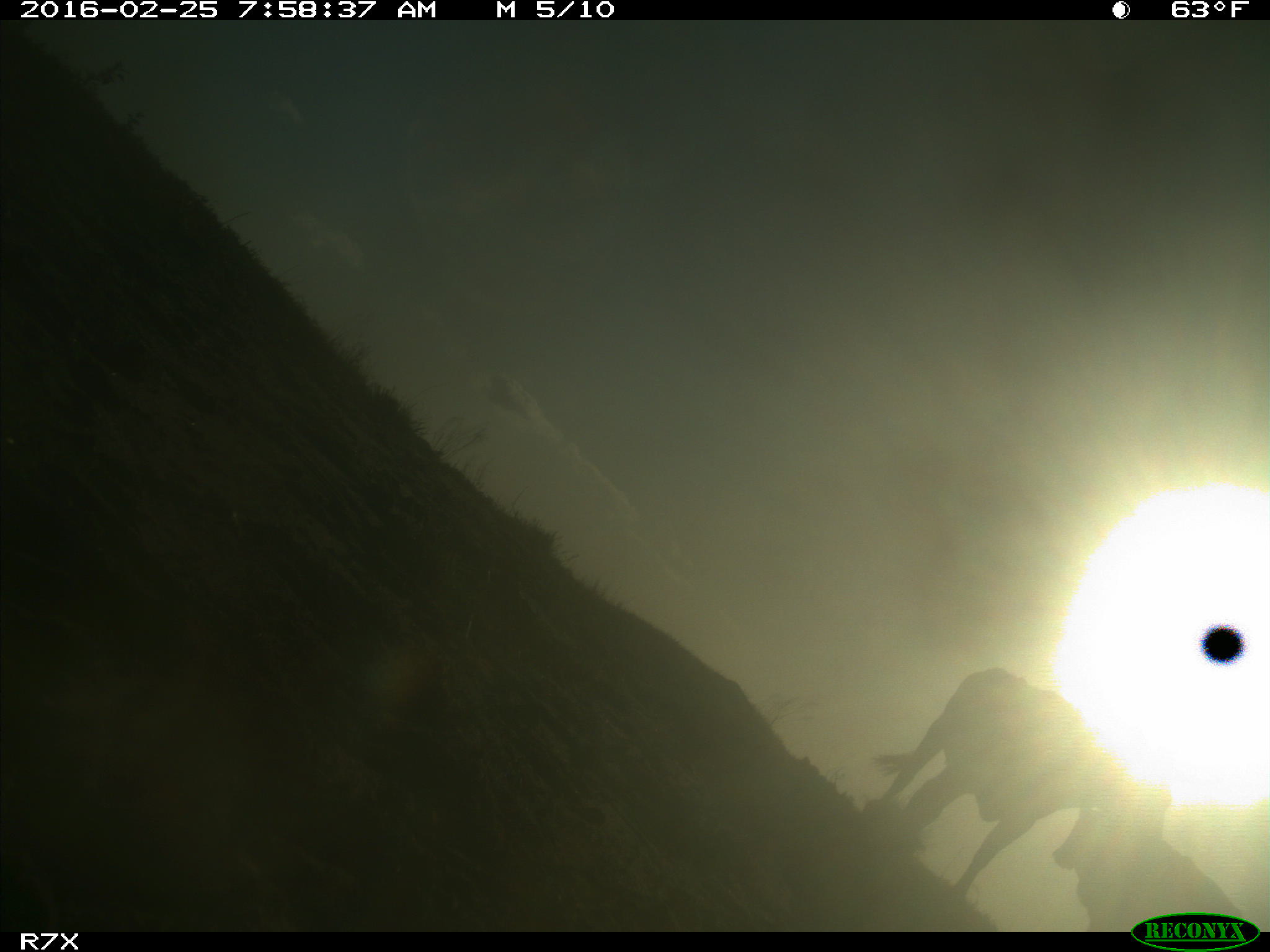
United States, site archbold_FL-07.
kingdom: Animalia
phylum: Chordata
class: Mammalia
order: Artiodactyla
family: Bovidae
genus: Bos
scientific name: Bos taurus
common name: domestic cow